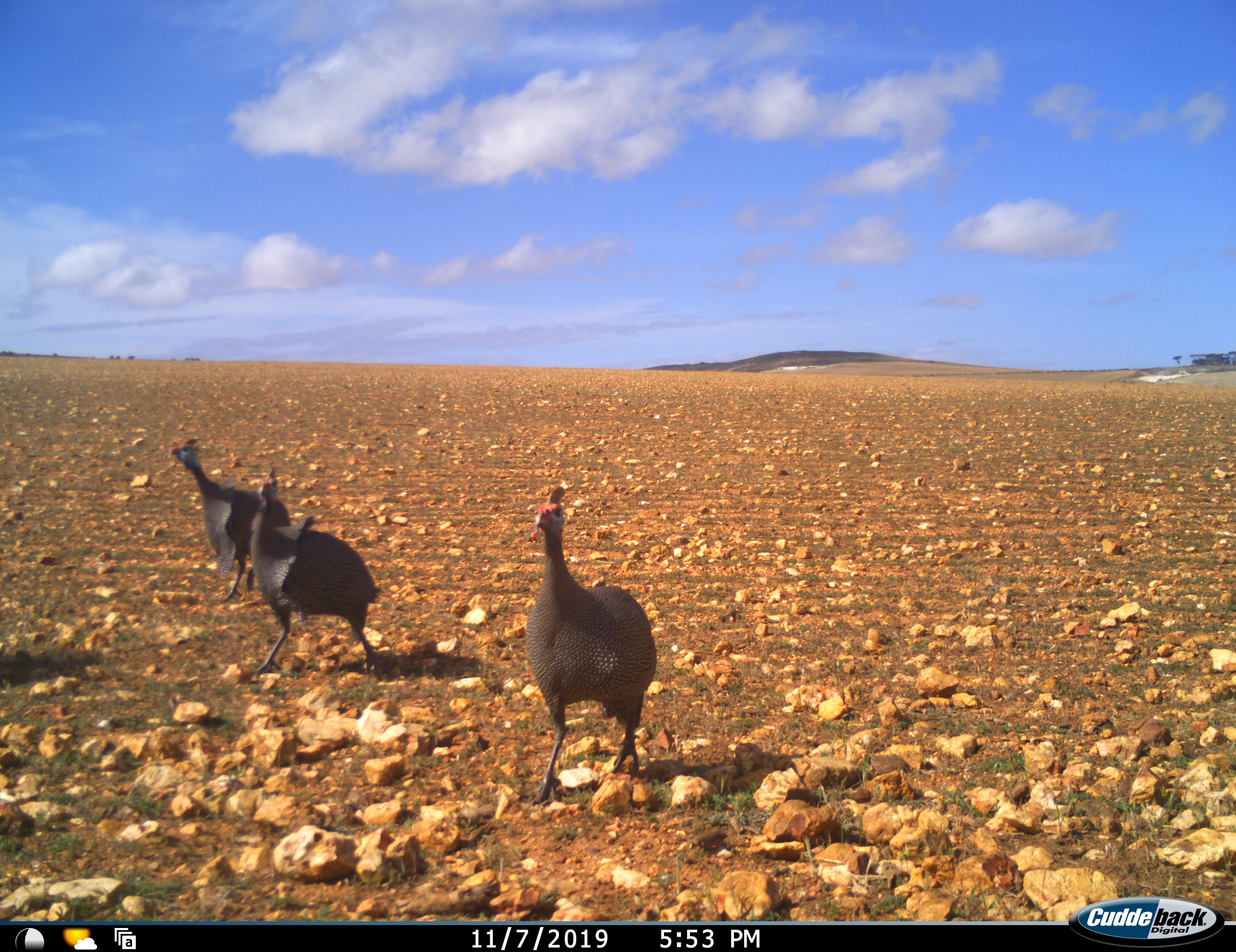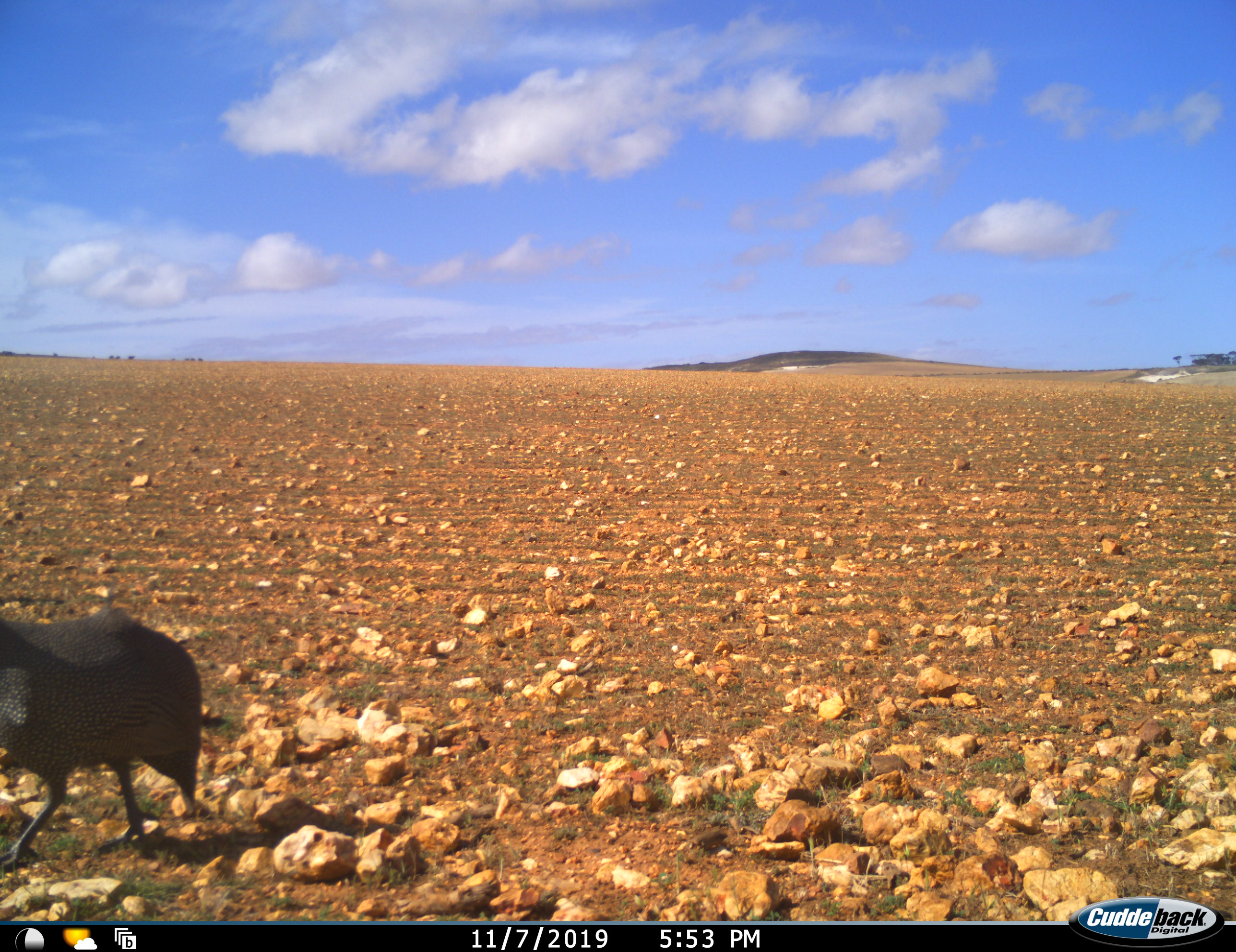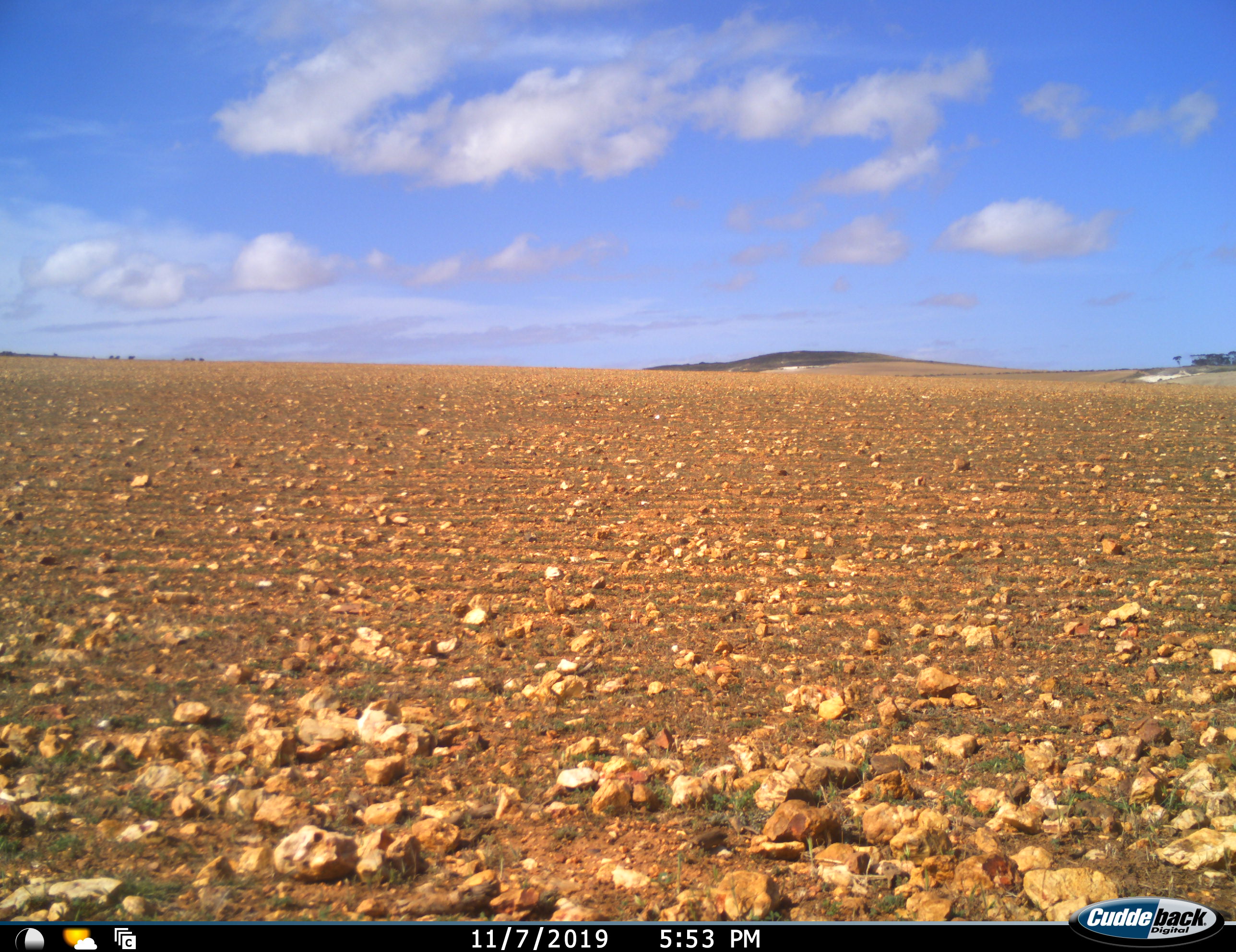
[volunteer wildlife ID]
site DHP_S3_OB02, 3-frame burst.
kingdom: Animalia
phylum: Chordata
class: Aves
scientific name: Aves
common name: bird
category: birdother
Birdother (bird) (Aves), count 3. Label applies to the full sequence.